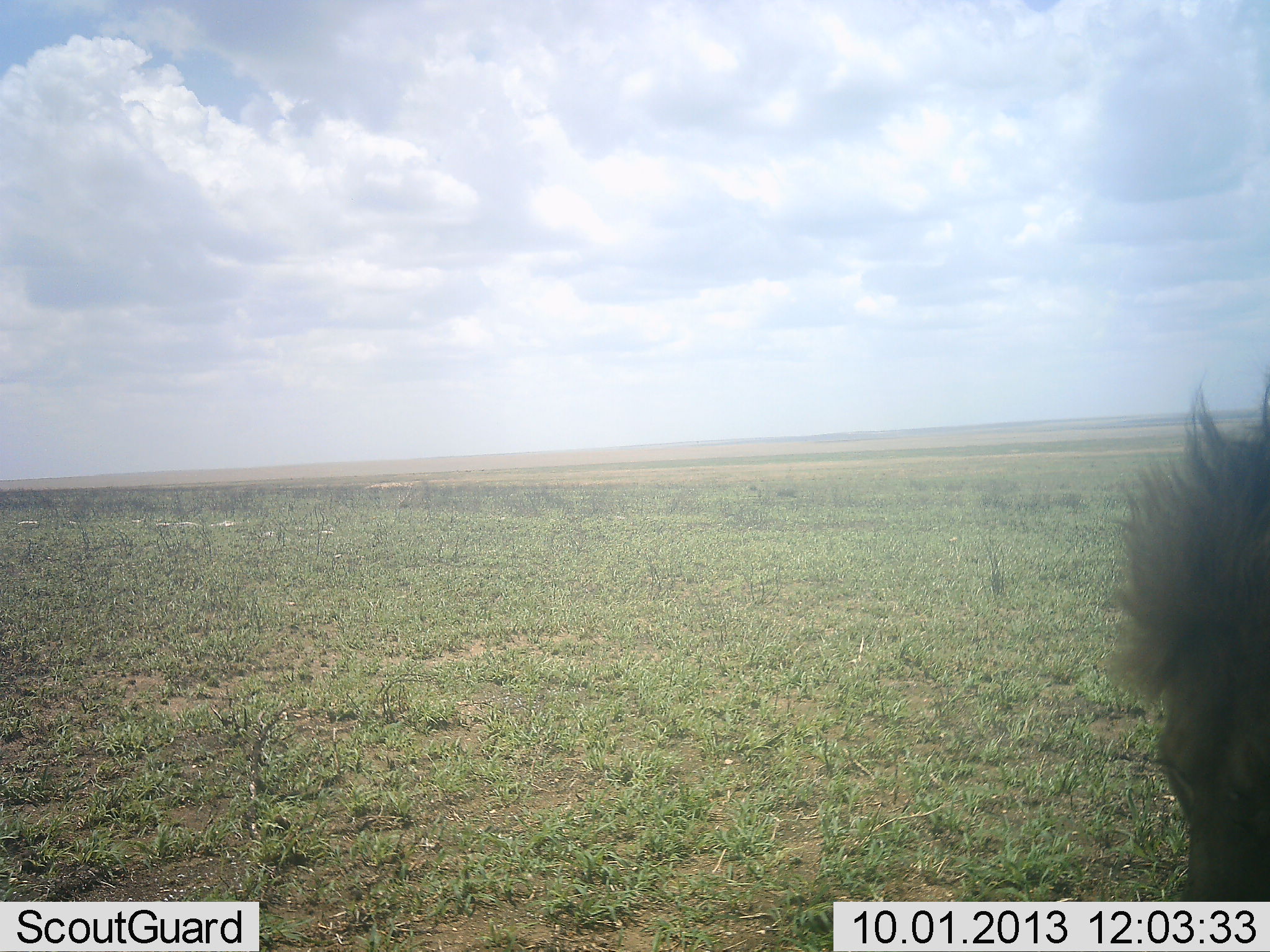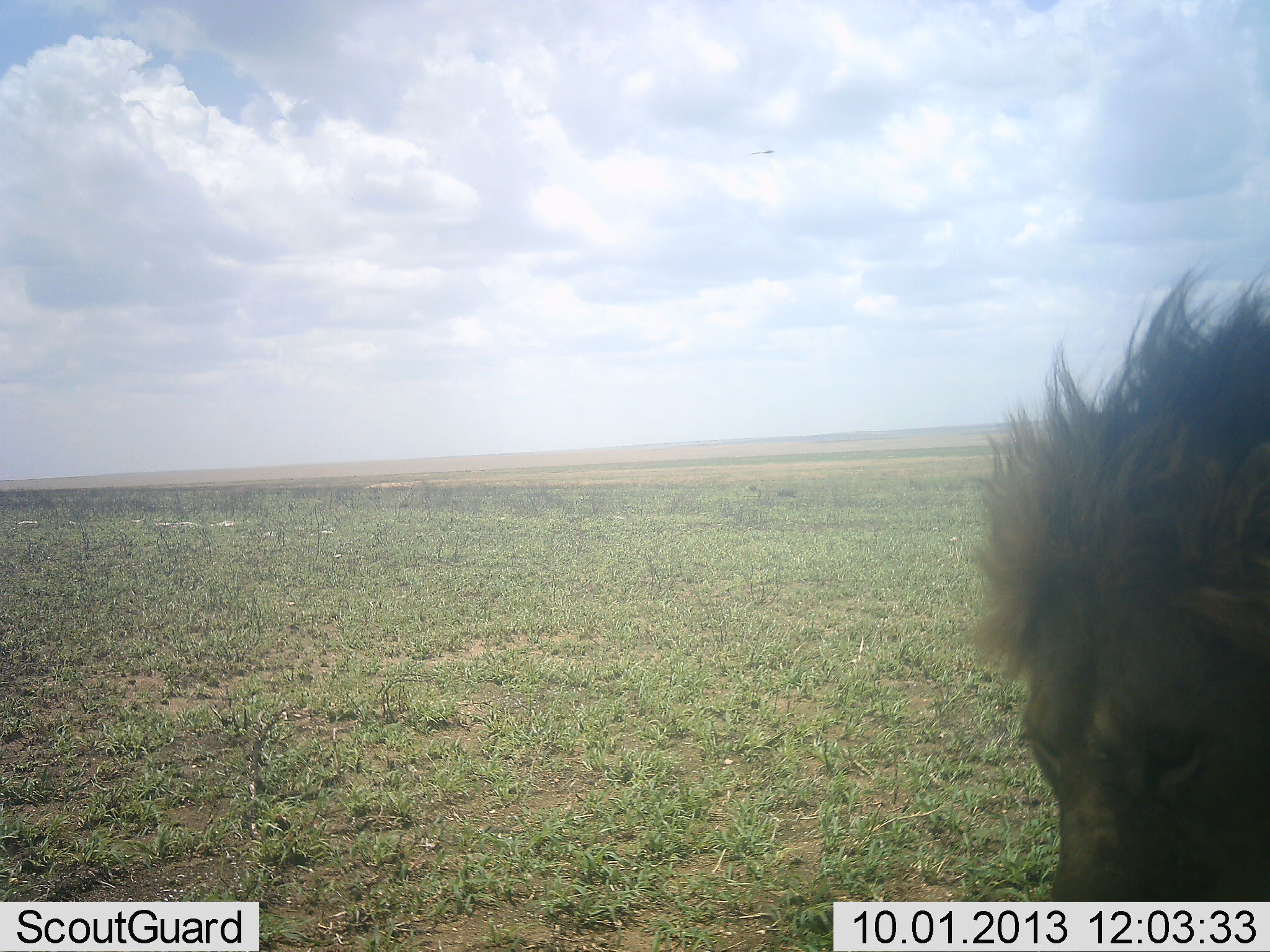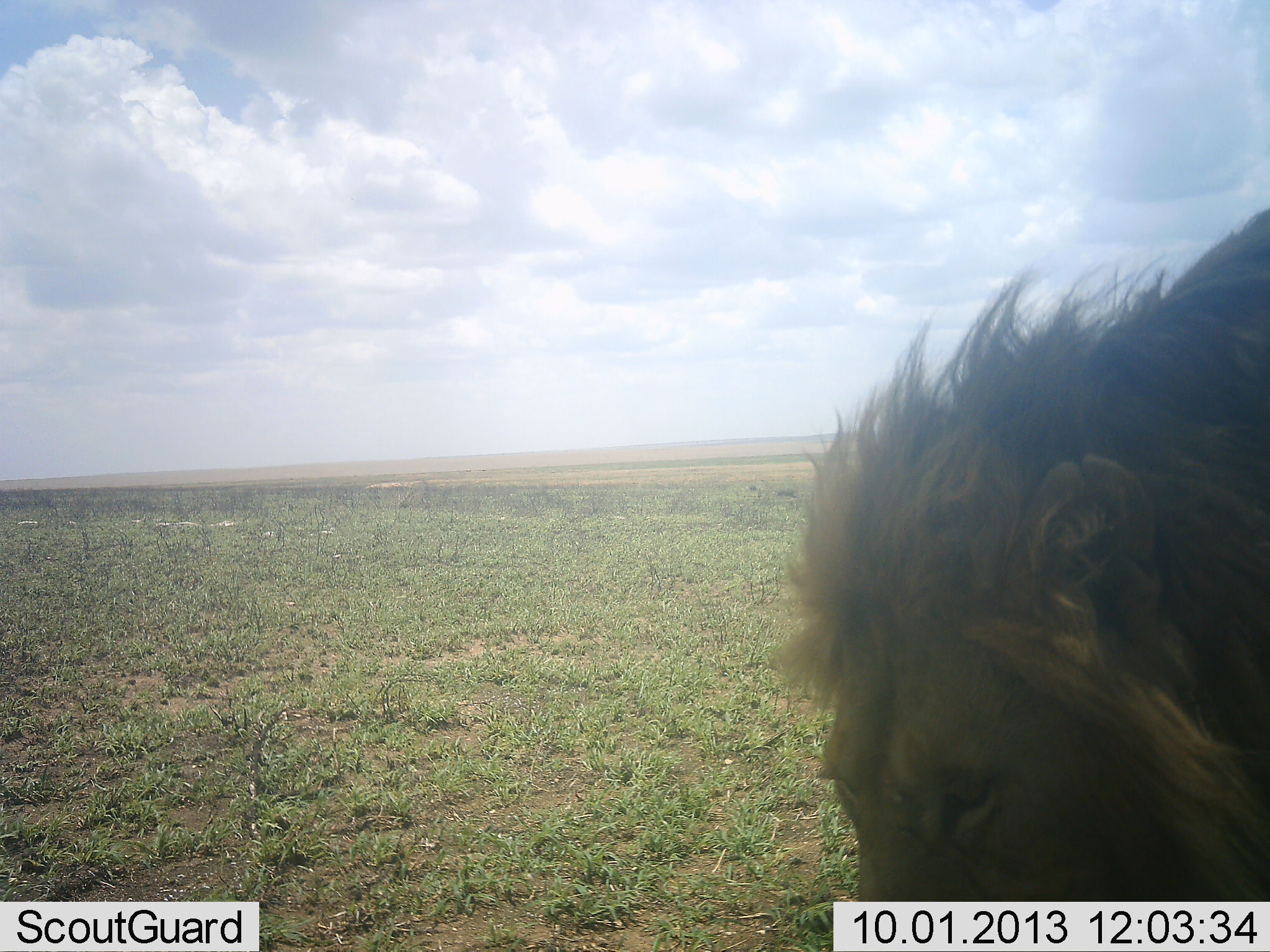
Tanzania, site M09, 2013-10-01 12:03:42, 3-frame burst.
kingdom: Animalia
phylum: Chordata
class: Mammalia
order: Carnivora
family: Felidae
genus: Panthera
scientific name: Panthera leo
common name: lion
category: lionmale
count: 1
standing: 14%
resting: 0%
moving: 83%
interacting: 3%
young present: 0%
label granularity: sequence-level